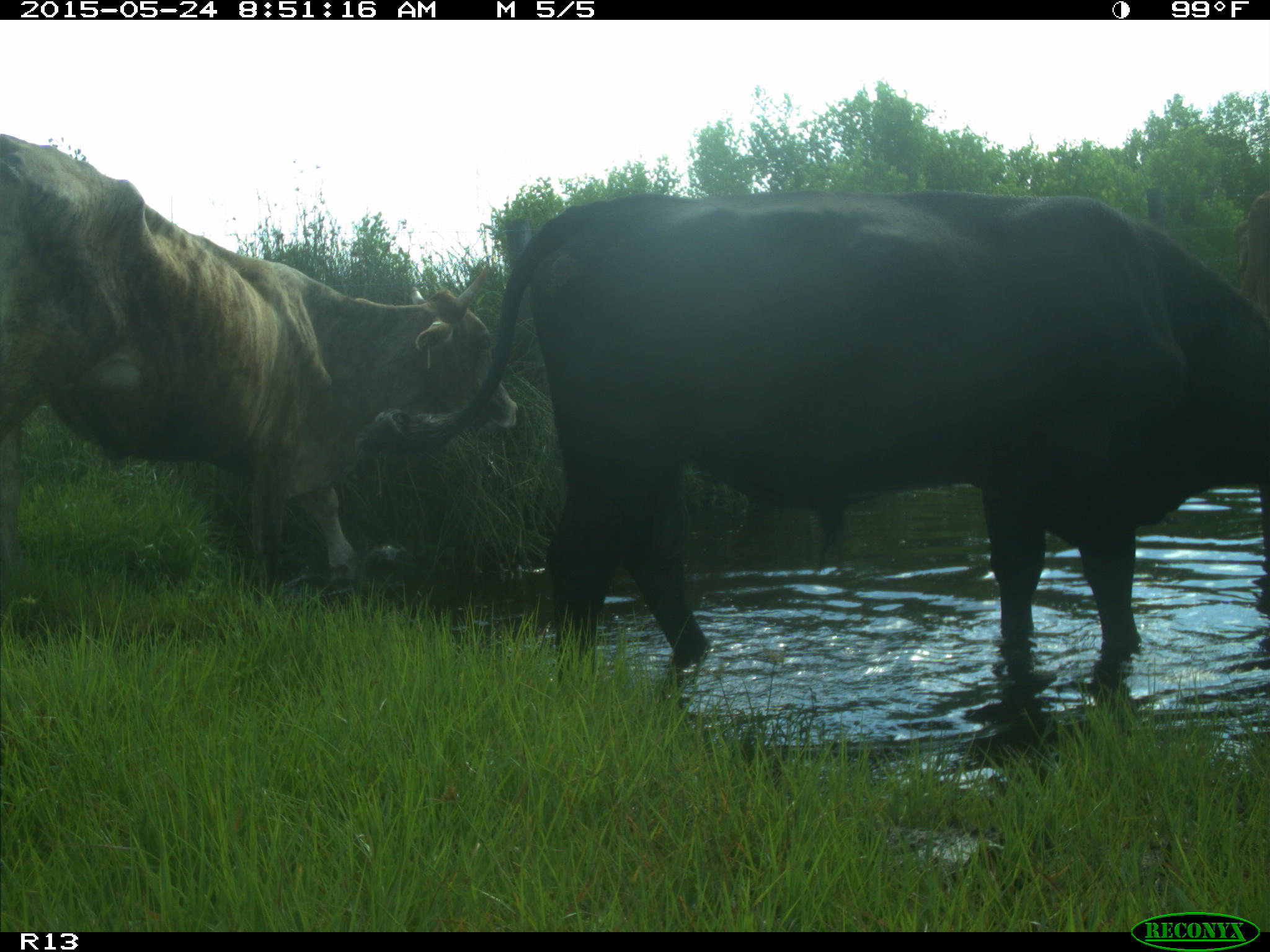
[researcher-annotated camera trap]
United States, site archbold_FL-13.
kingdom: Animalia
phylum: Chordata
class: Mammalia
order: Artiodactyla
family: Bovidae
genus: Bos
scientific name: Bos taurus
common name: domestic cow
Bos taurus (domestic cow).